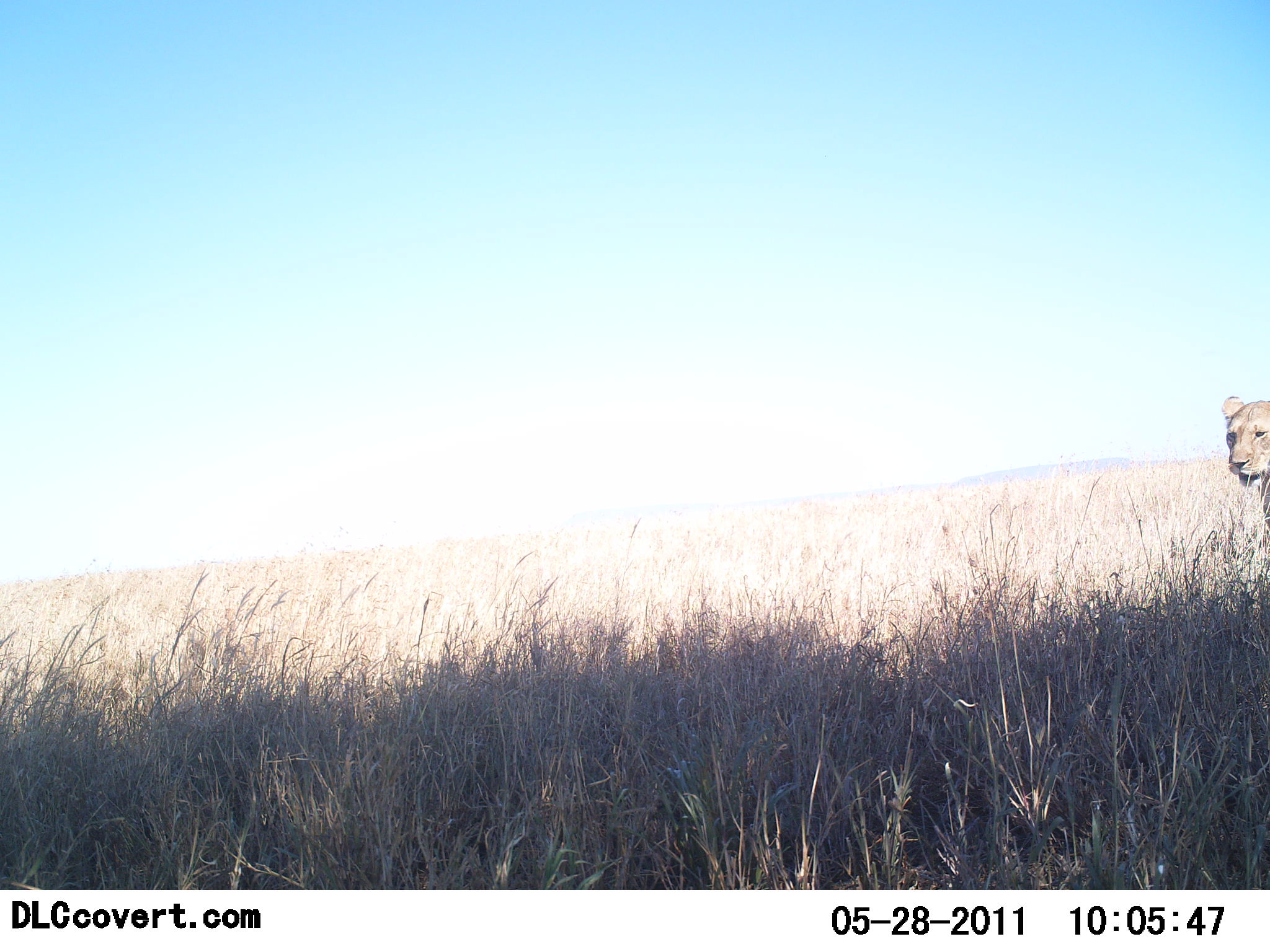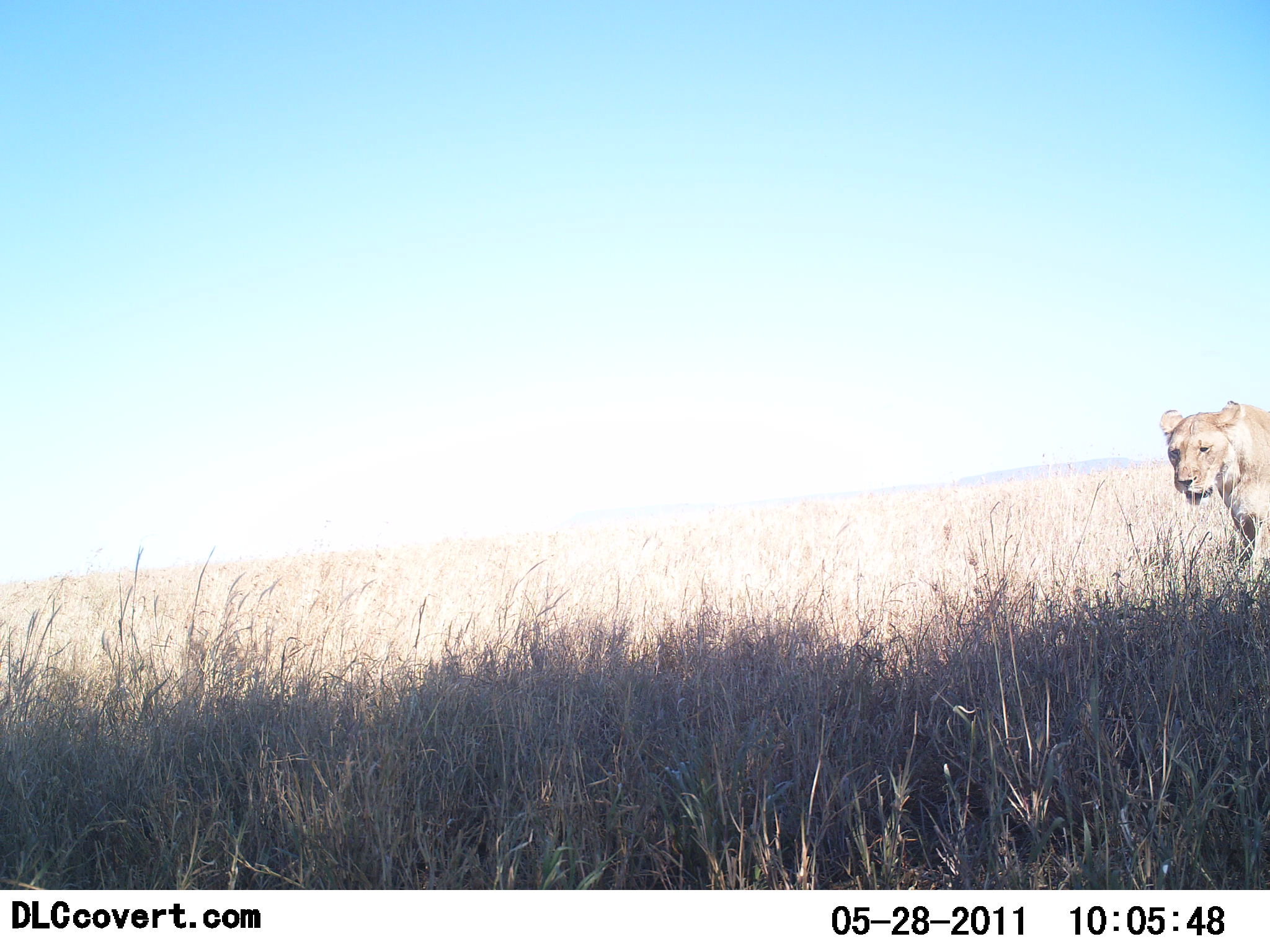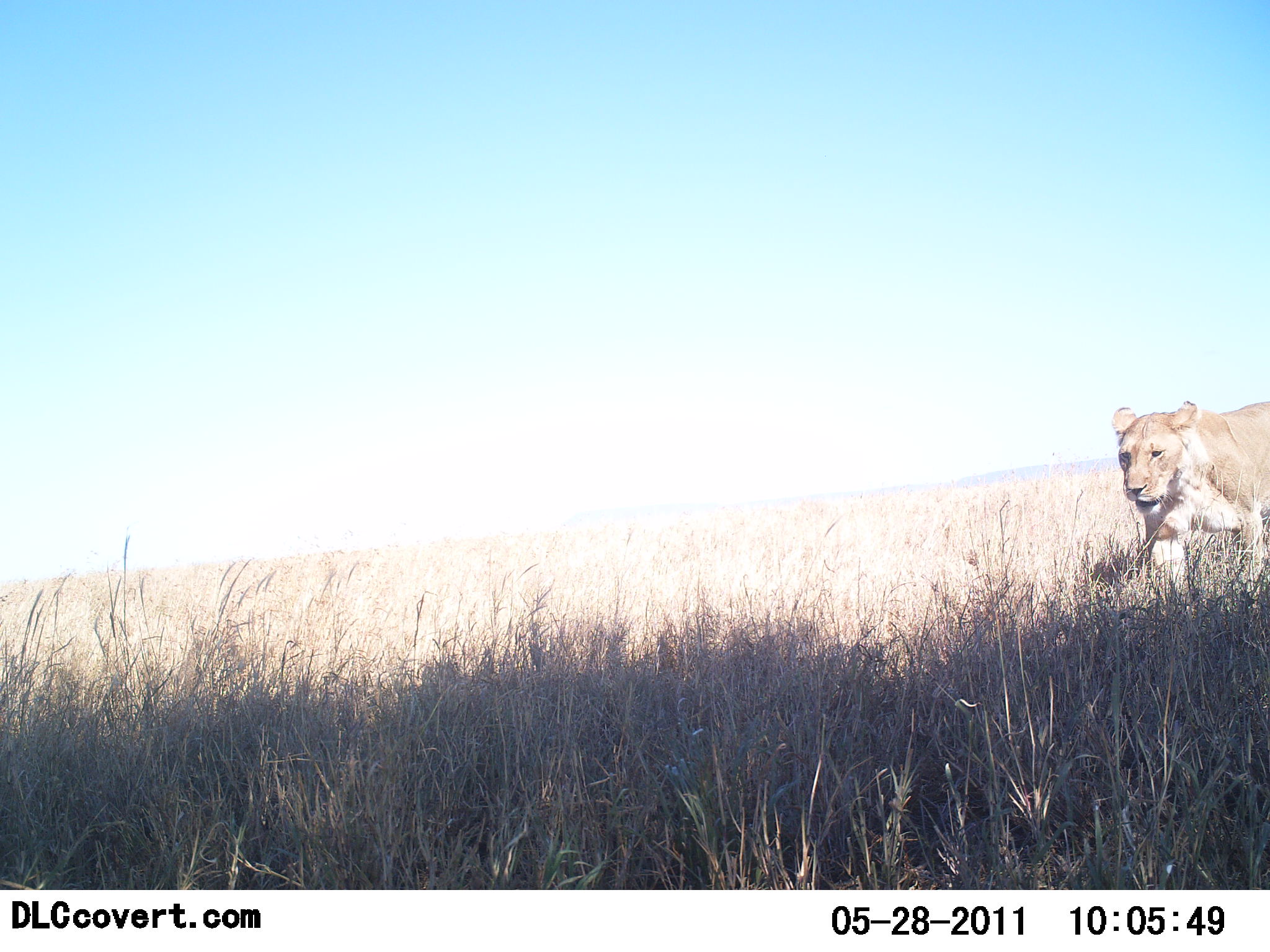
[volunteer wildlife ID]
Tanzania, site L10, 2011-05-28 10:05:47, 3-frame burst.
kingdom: Animalia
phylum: Chordata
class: Mammalia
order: Carnivora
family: Felidae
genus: Panthera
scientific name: Panthera leo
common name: lion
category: lionfemale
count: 1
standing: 0%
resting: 0%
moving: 100%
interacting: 0%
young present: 0%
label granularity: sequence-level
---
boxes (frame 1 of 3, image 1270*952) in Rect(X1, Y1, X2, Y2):
animal: Rect(1221, 395, 1270, 542)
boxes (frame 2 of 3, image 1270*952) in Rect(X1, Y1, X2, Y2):
animal: Rect(1159, 399, 1270, 601)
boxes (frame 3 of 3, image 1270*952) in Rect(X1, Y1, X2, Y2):
animal: Rect(1110, 402, 1270, 612)